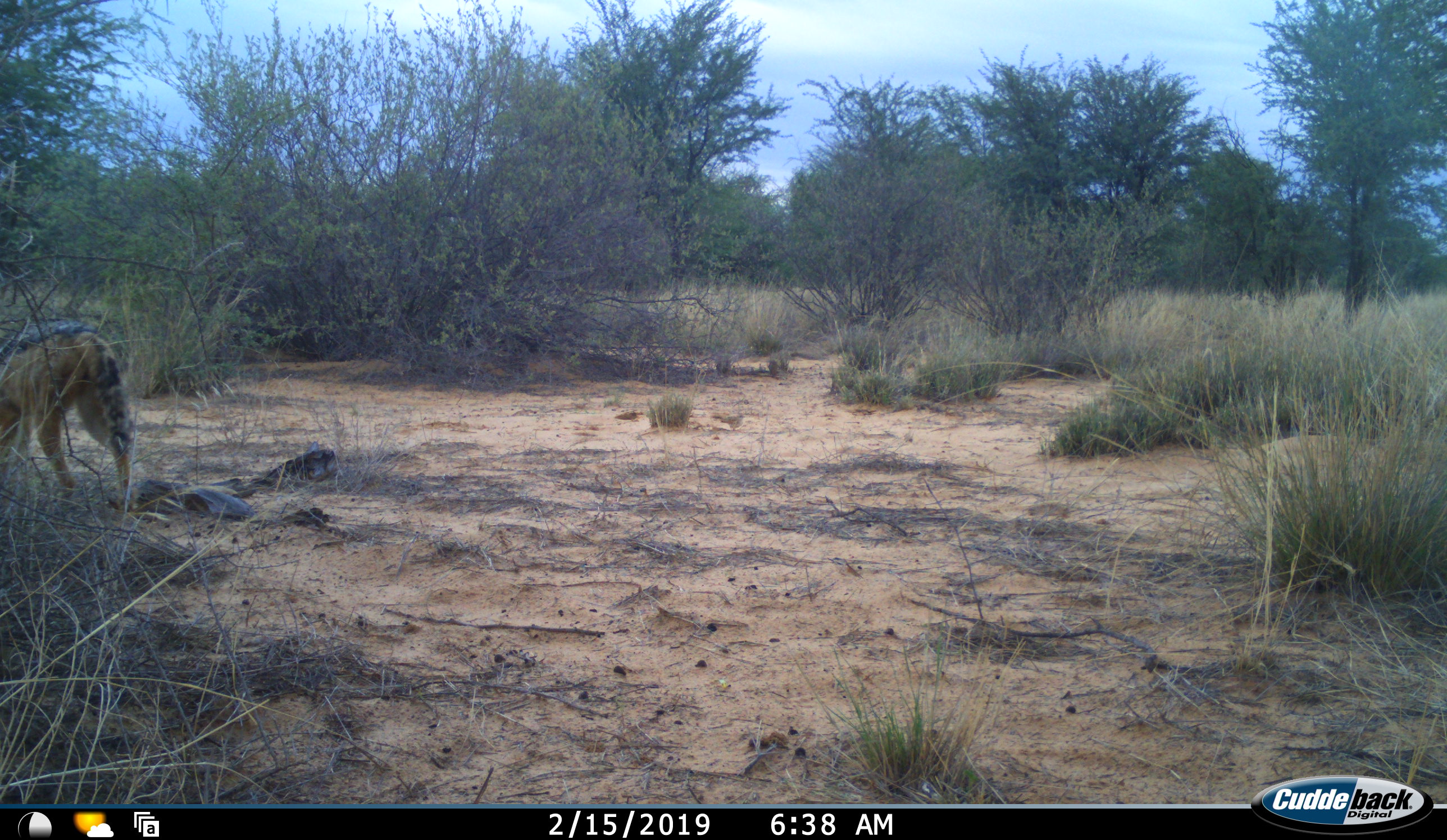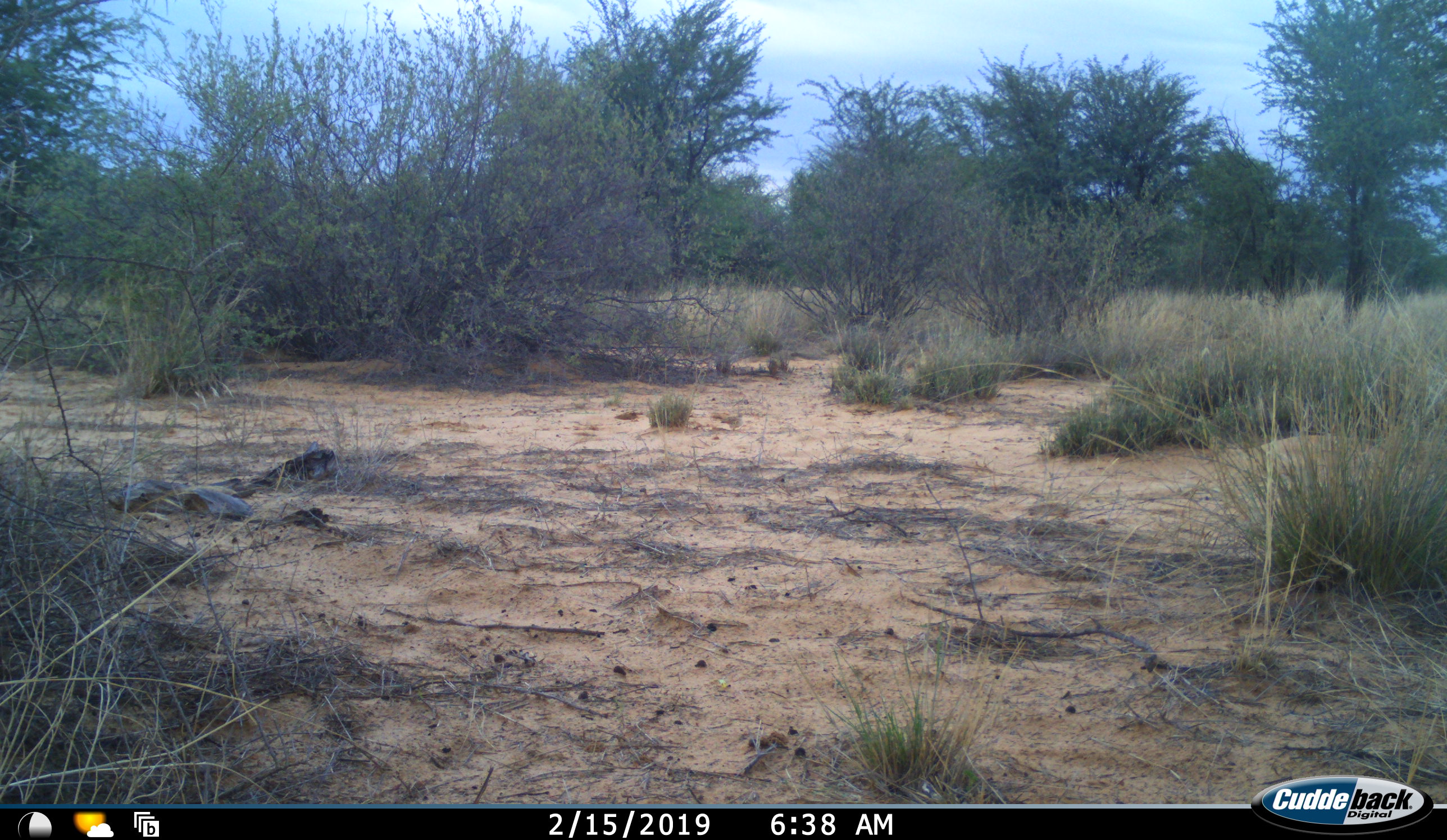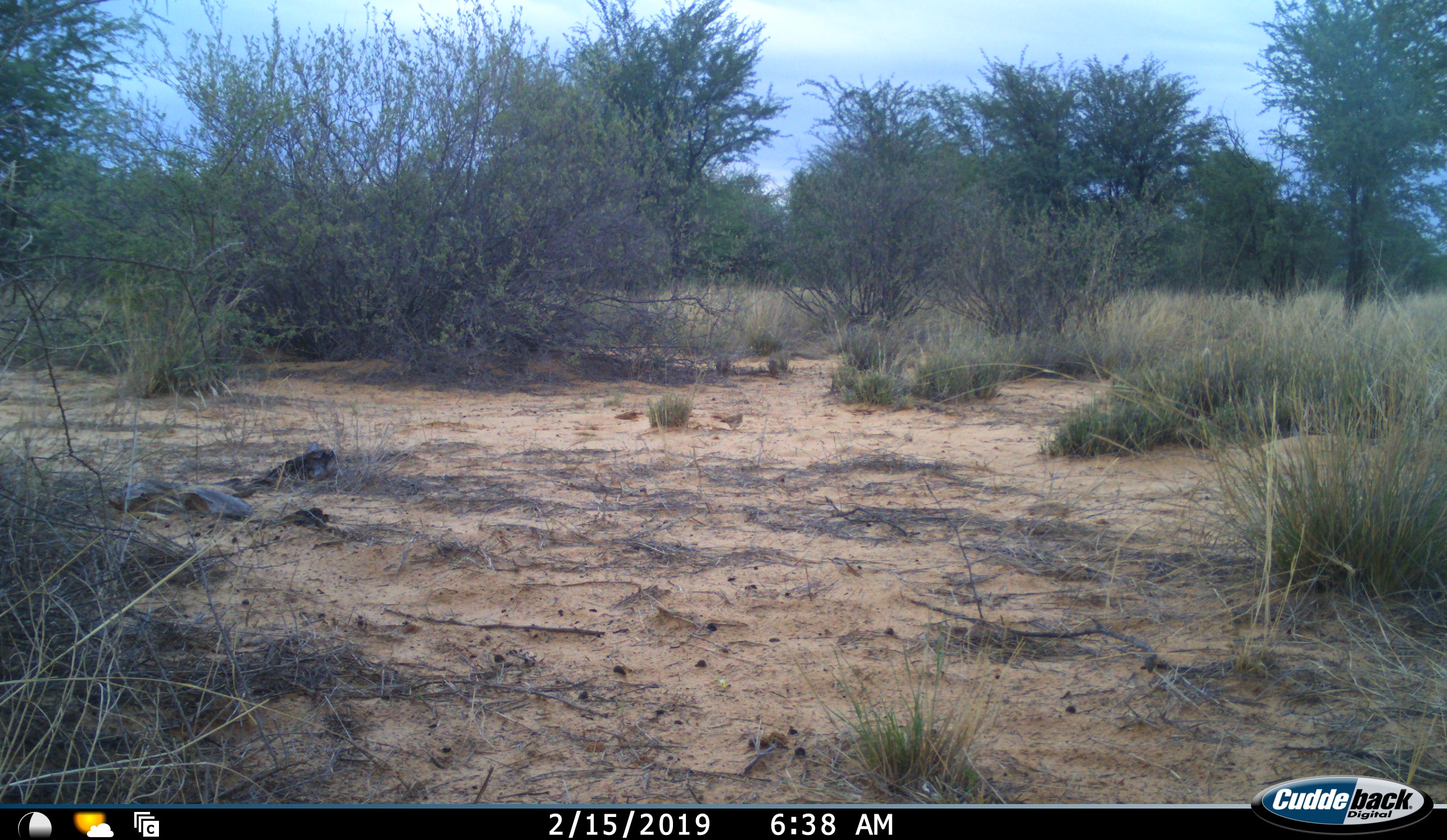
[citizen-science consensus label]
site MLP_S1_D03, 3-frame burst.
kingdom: Animalia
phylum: Chordata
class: Mammalia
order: Carnivora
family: Canidae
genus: Lupulella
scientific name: Lupulella mesomelas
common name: black-backed jackal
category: jackalblackbacked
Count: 1.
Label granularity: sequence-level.